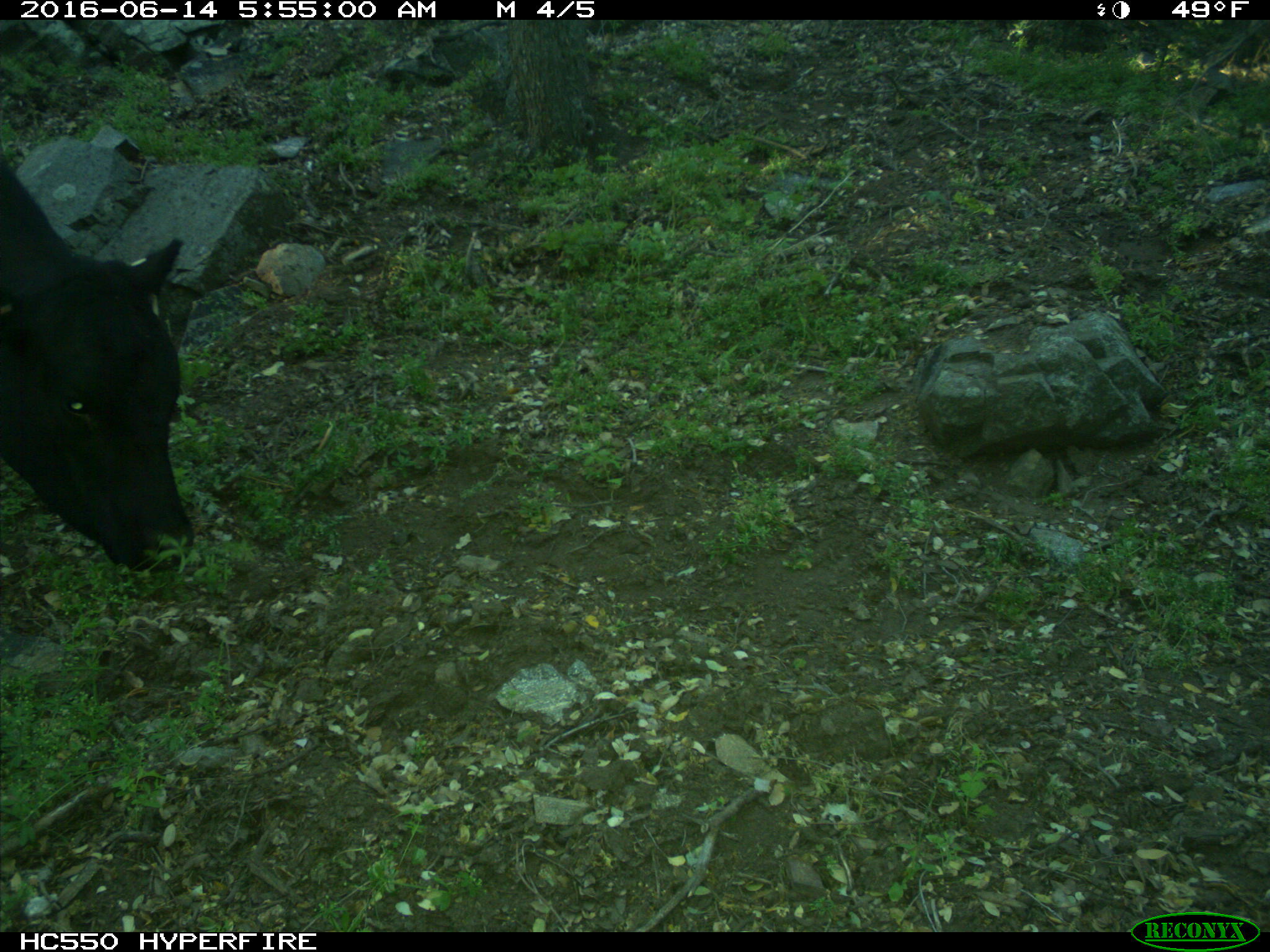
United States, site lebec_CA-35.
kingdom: Animalia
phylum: Chordata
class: Mammalia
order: Artiodactyla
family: Bovidae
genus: Bos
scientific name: Bos taurus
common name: domestic cow